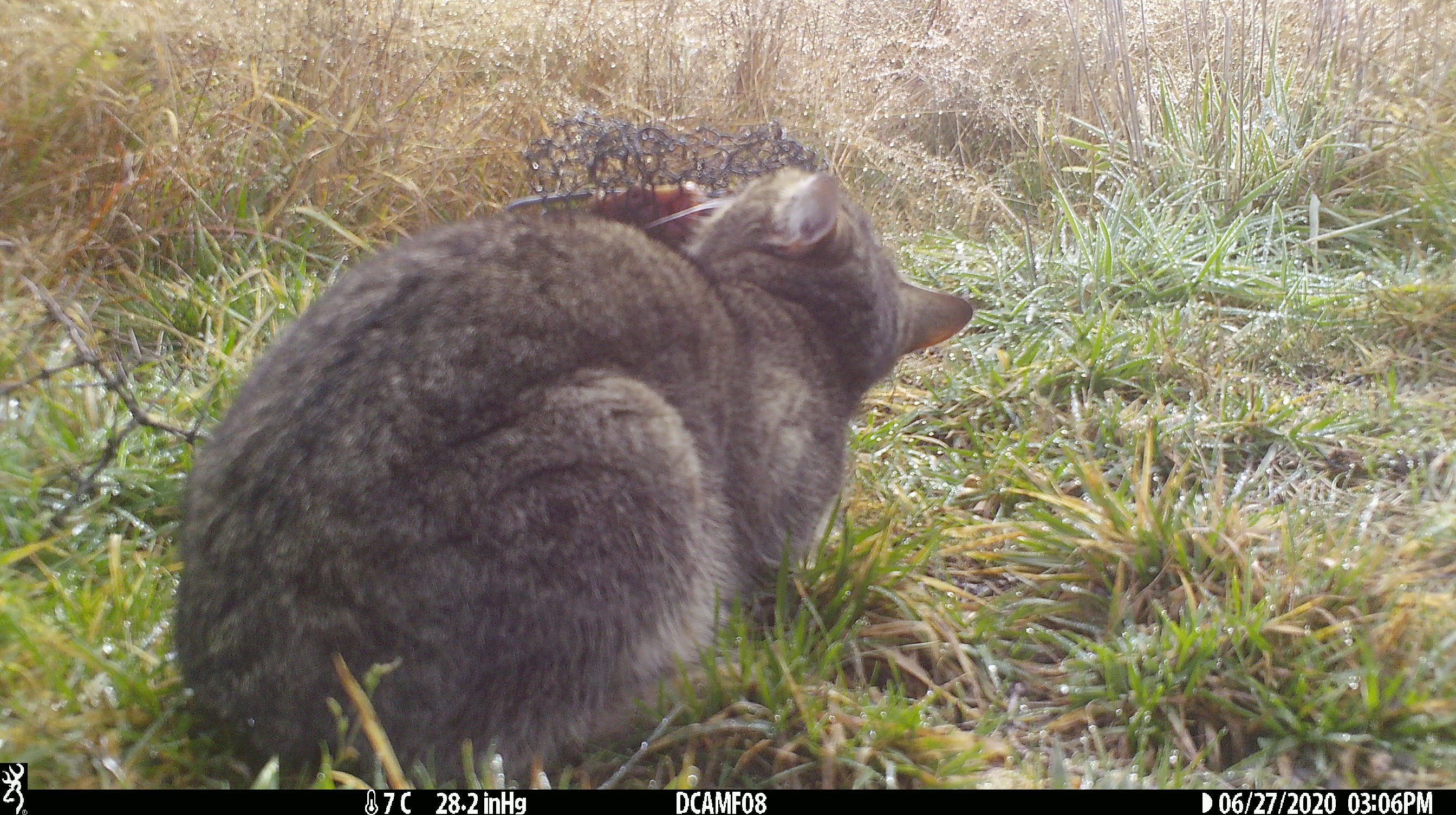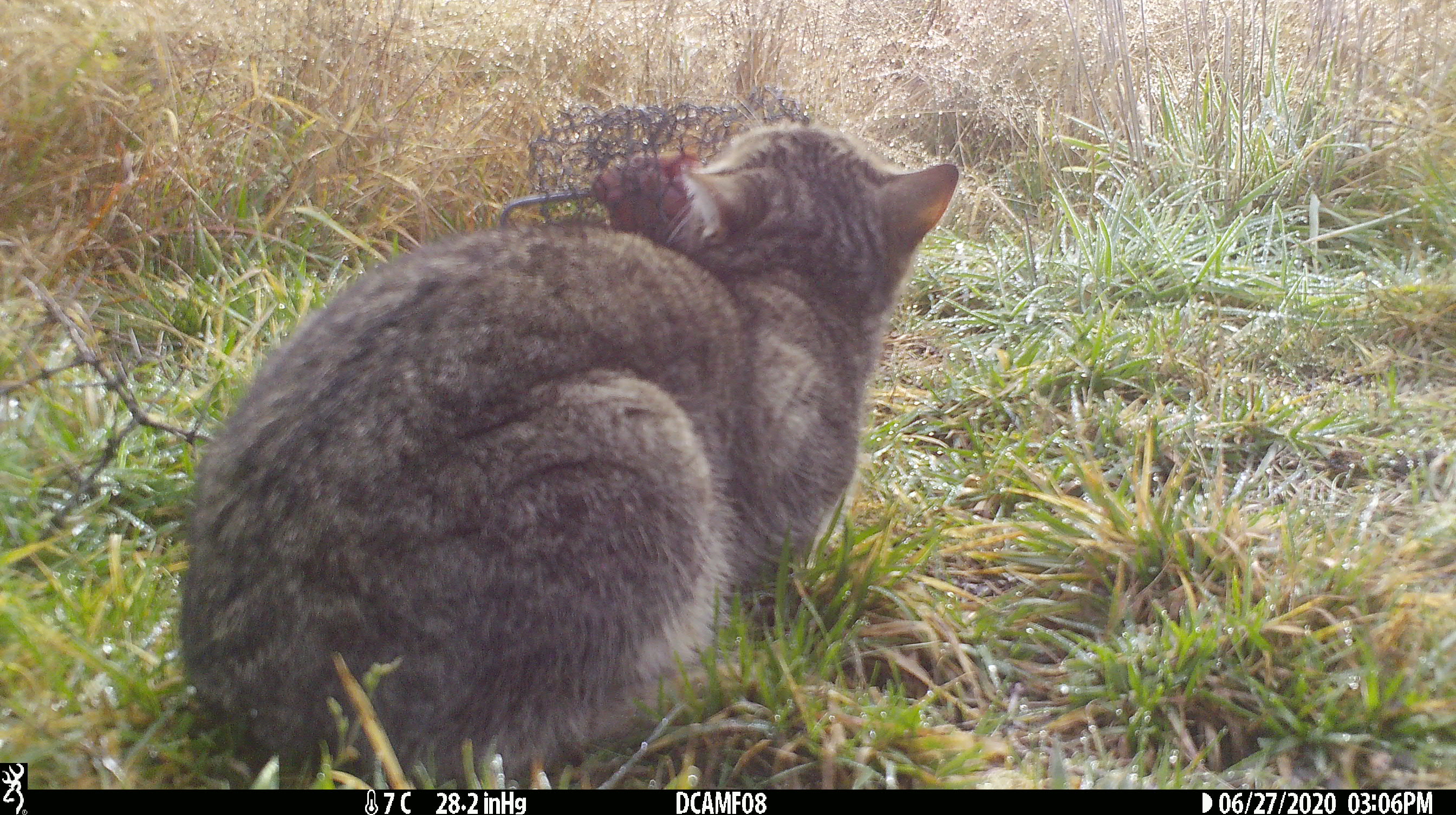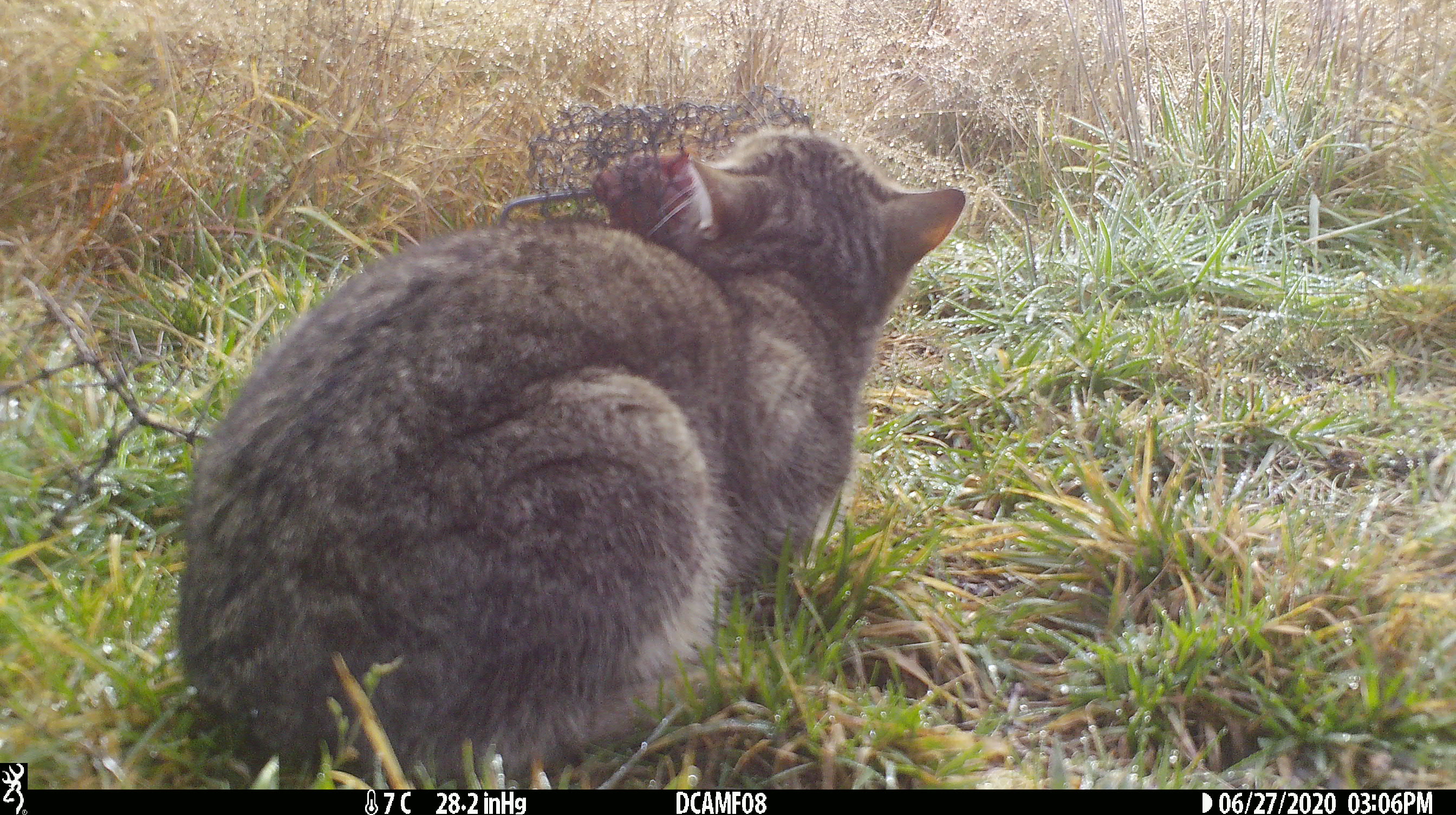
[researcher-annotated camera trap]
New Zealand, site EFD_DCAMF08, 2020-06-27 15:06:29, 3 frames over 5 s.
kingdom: Animalia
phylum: Chordata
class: Mammalia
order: Carnivora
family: Felidae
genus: Felis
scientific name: Felis catus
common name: domestic cat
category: cat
Cat (domestic cat) (Felis catus).